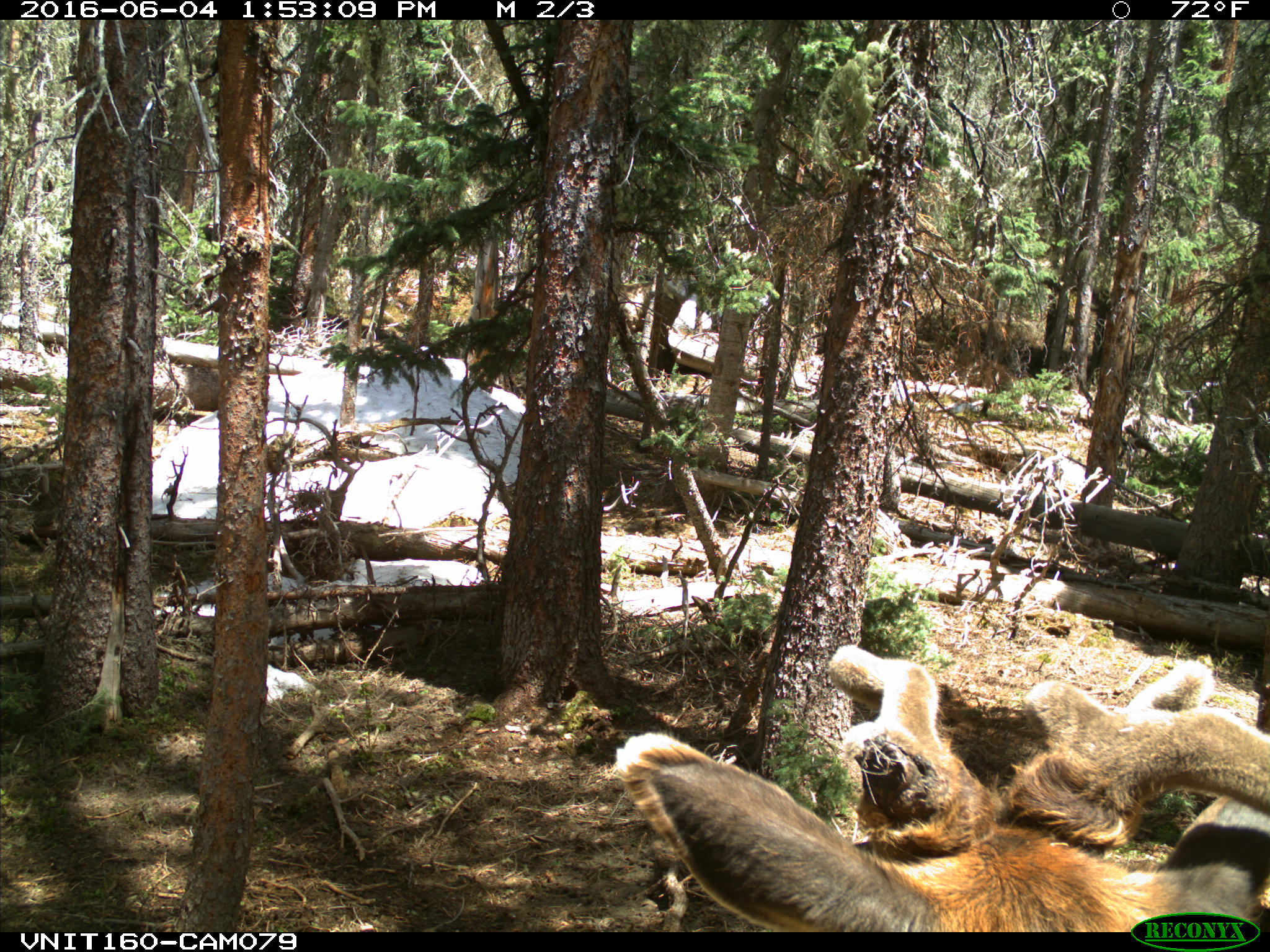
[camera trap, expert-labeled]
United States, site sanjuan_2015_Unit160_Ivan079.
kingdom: Animalia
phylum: Chordata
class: Mammalia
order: Artiodactyla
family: Cervidae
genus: Cervus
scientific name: Cervus elaphus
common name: red deer